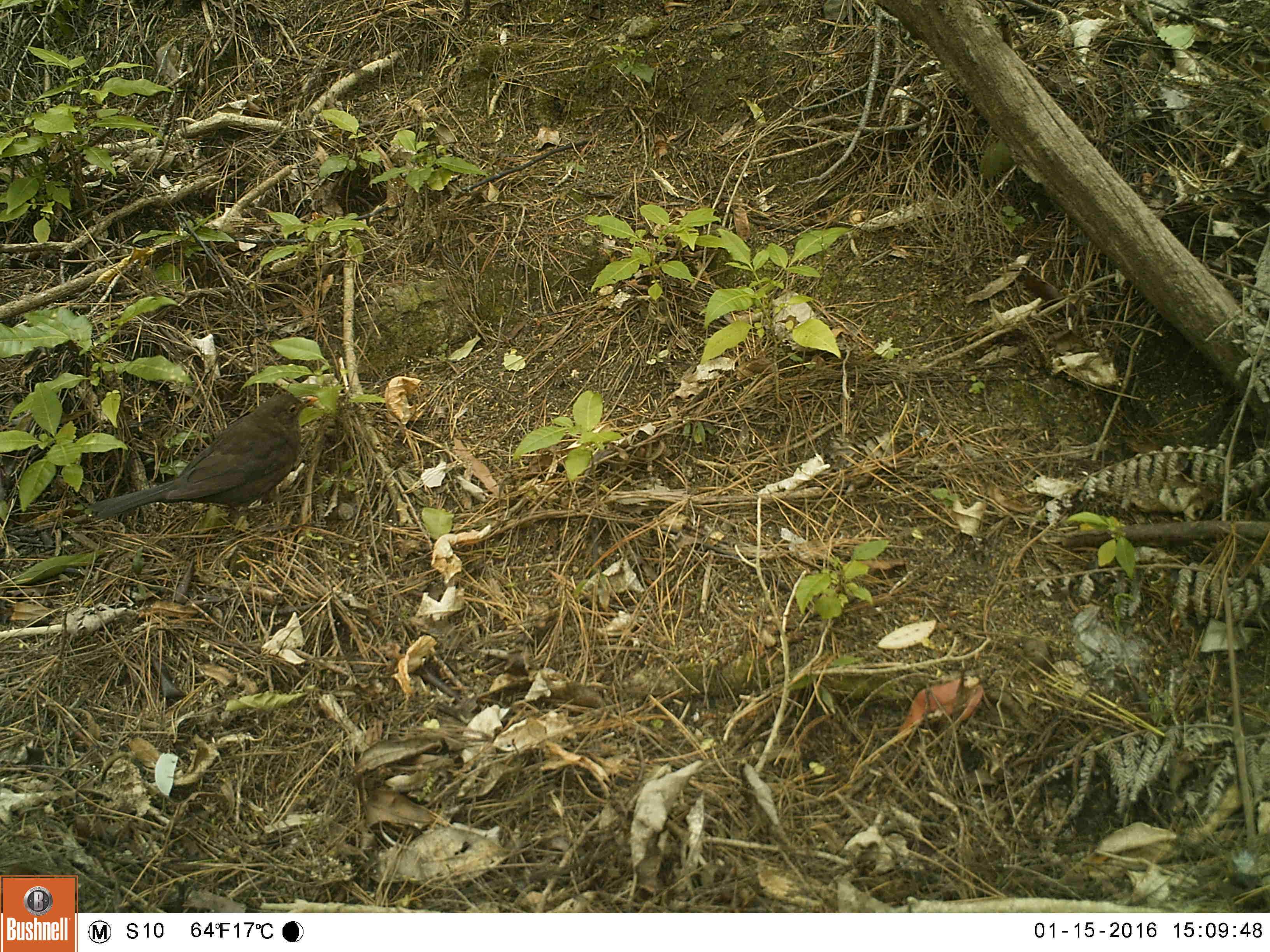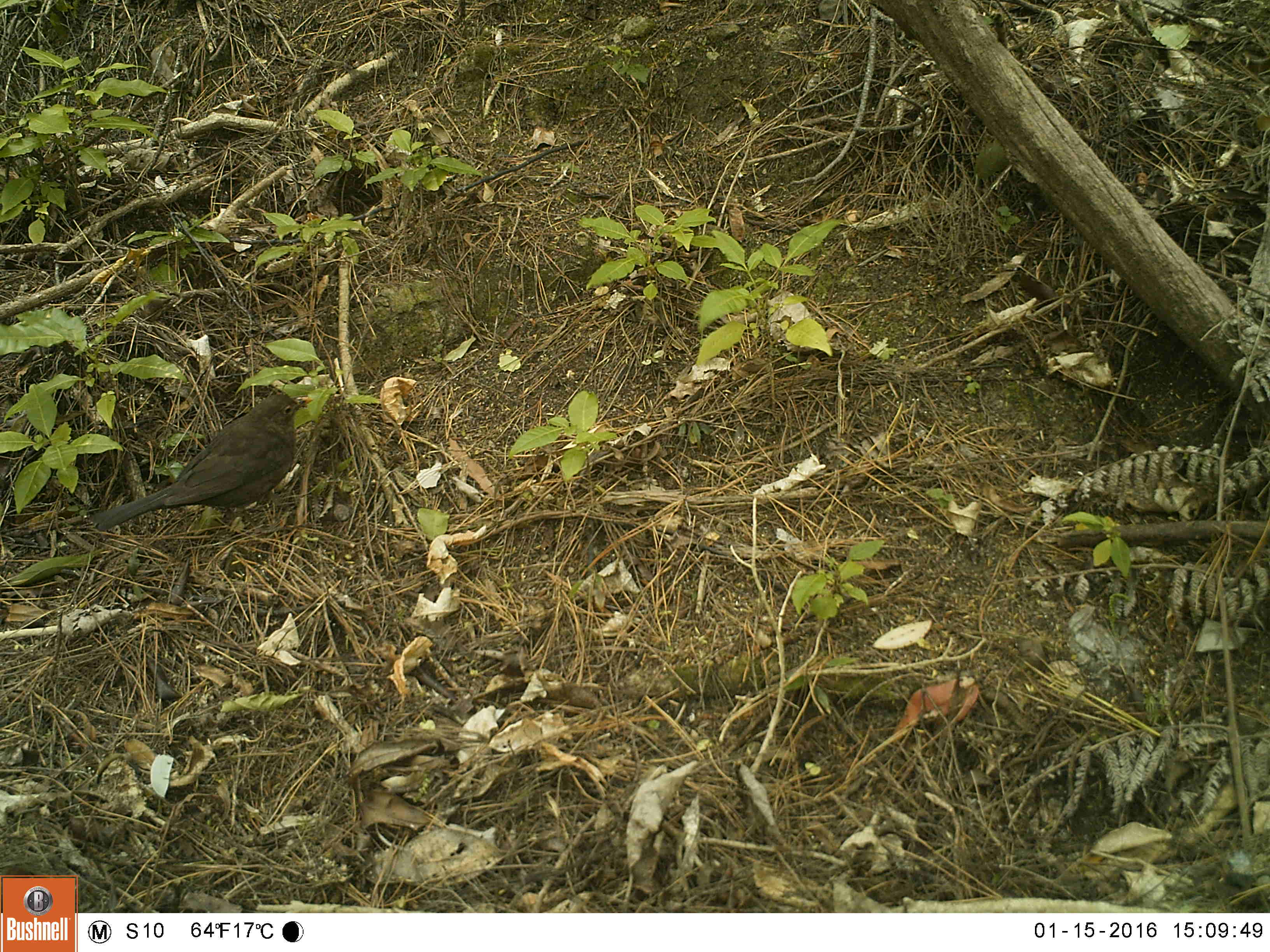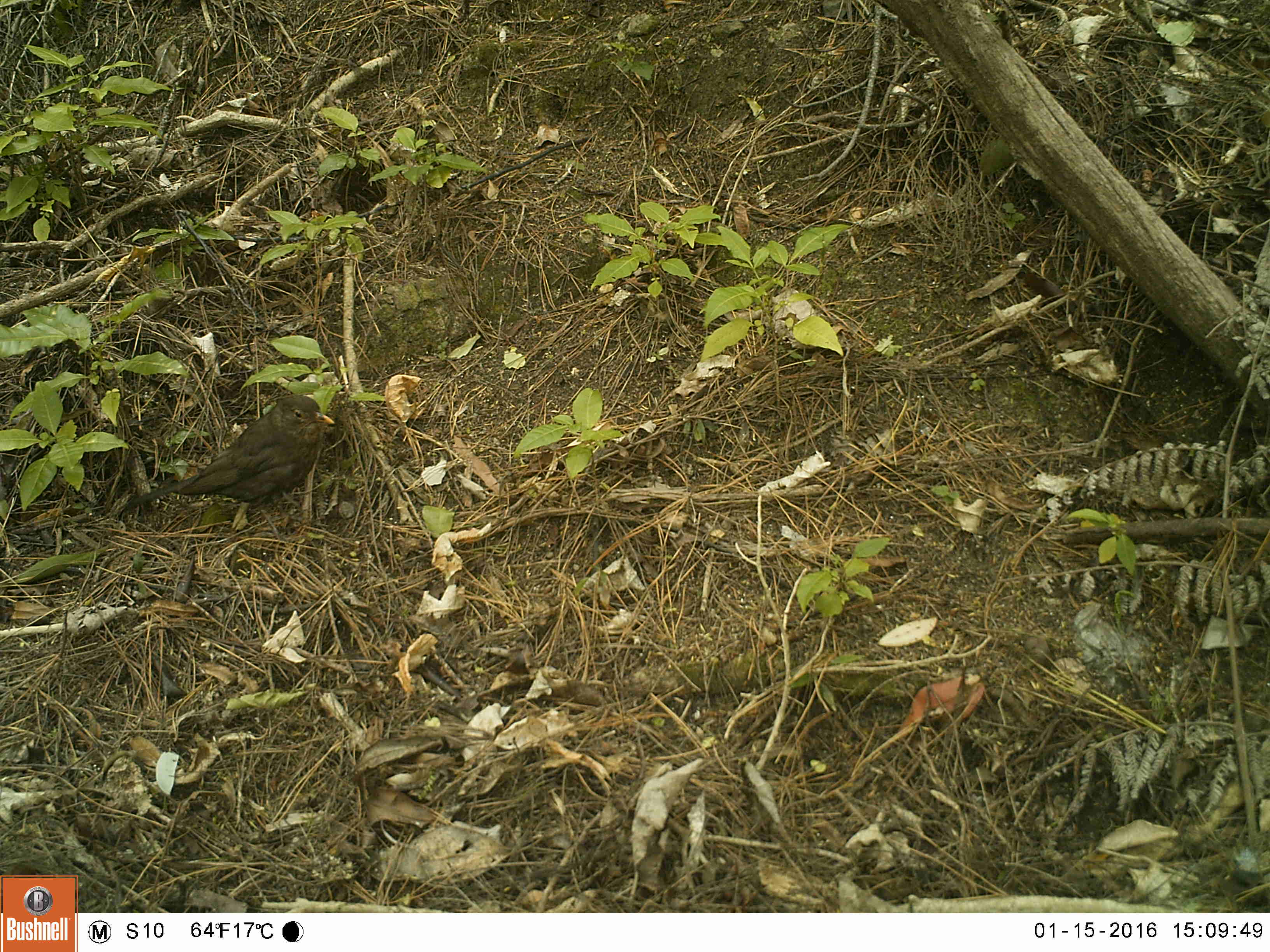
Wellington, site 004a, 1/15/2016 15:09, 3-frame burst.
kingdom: Animalia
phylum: Chordata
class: Aves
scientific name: Aves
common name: bird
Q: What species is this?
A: Bird (Aves).